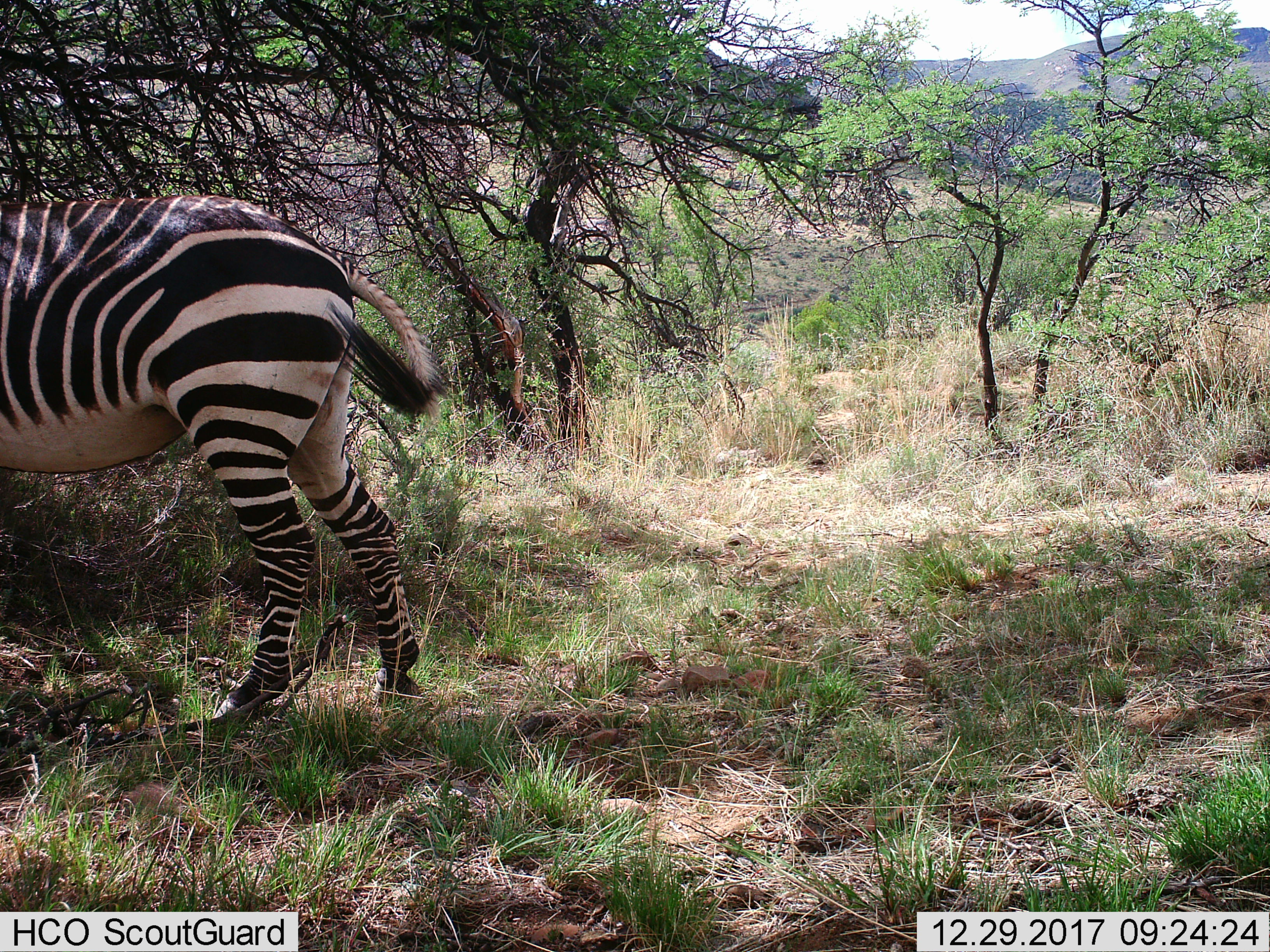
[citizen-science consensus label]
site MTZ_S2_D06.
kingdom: Animalia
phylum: Chordata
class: Mammalia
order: Perissodactyla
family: Equidae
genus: Equus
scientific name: Equus zebra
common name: mountain zebra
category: zebramountain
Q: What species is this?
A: Zebramountain (mountain zebra) (Equus zebra).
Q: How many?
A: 1.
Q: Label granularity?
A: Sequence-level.